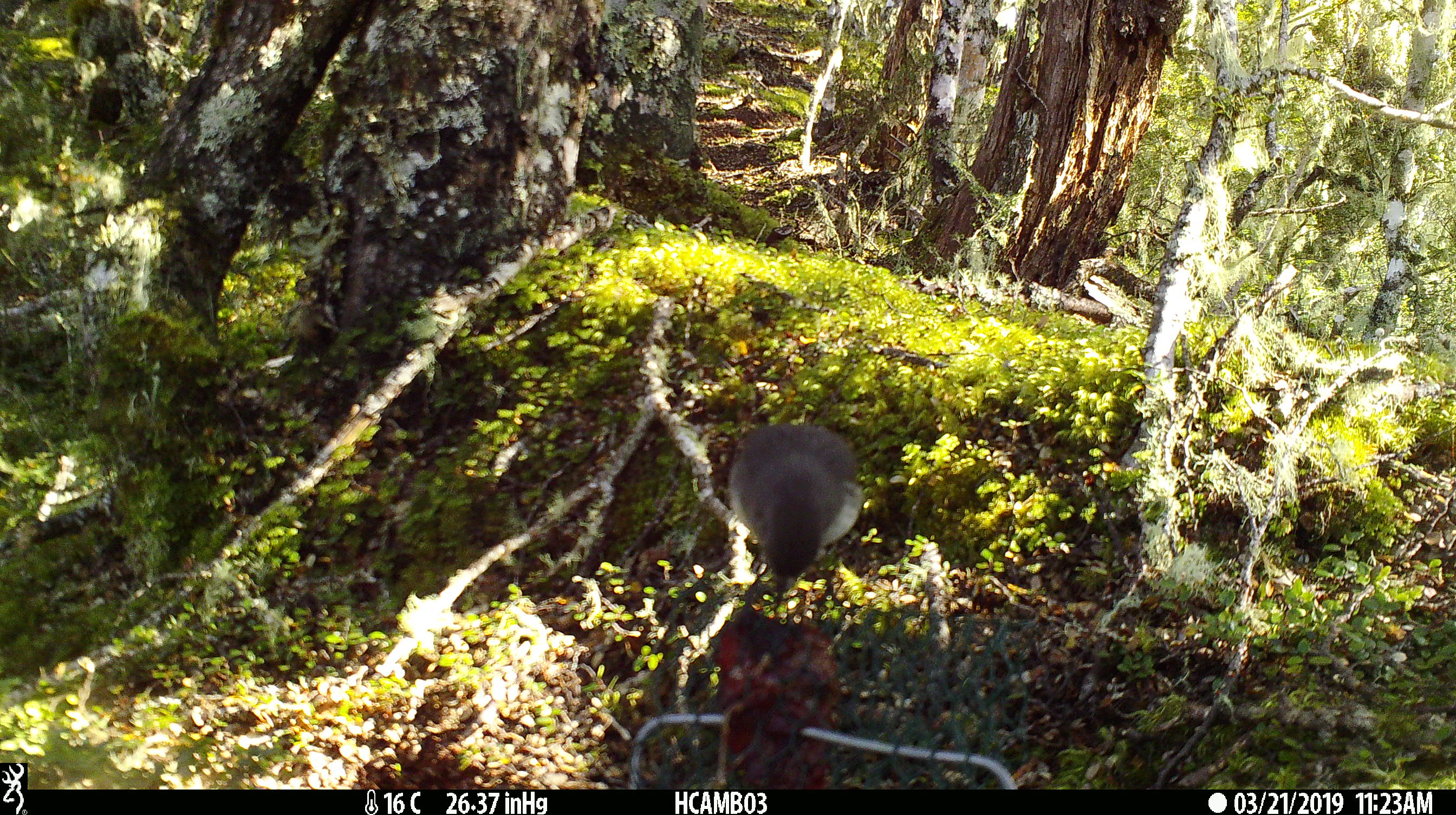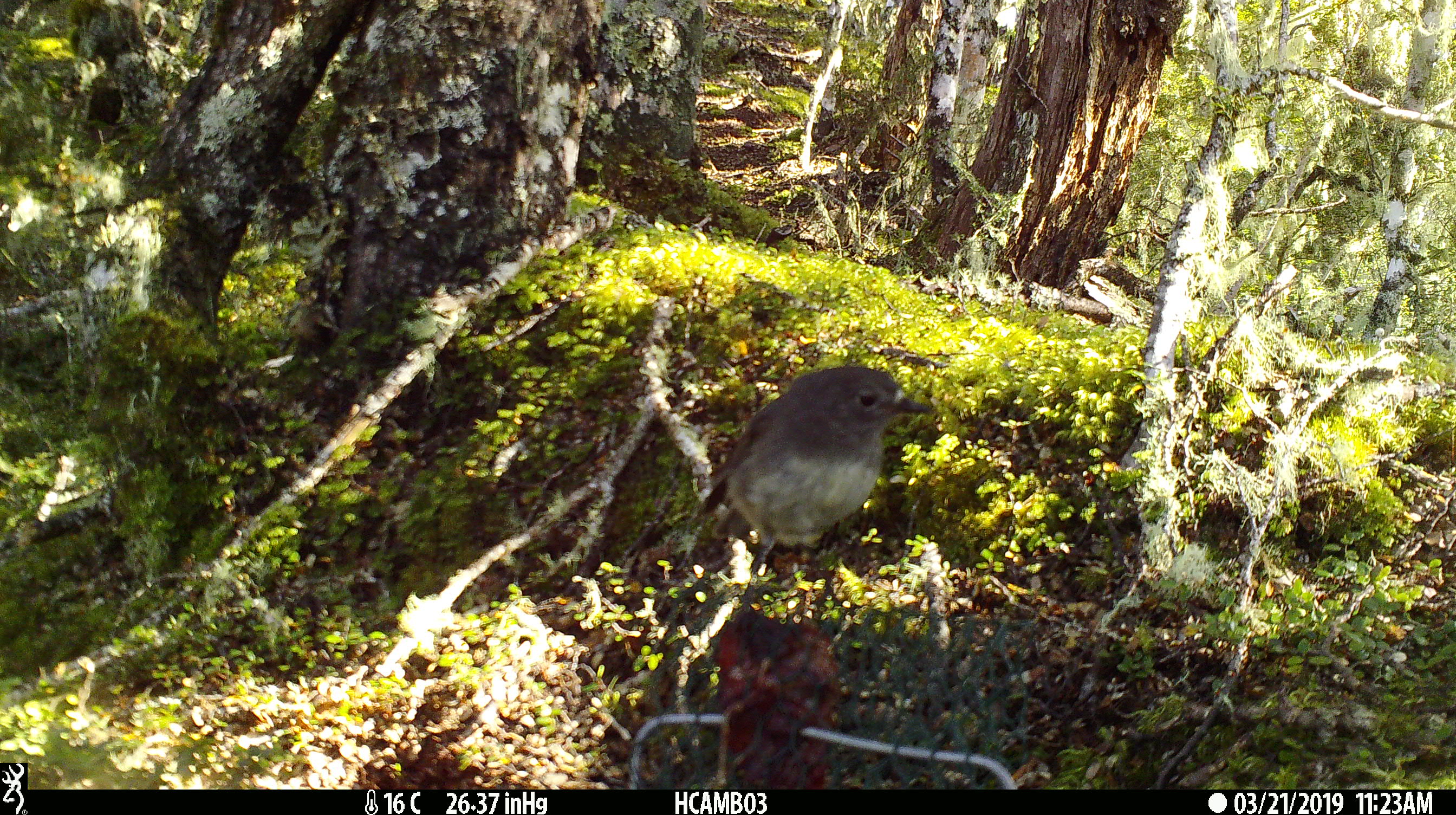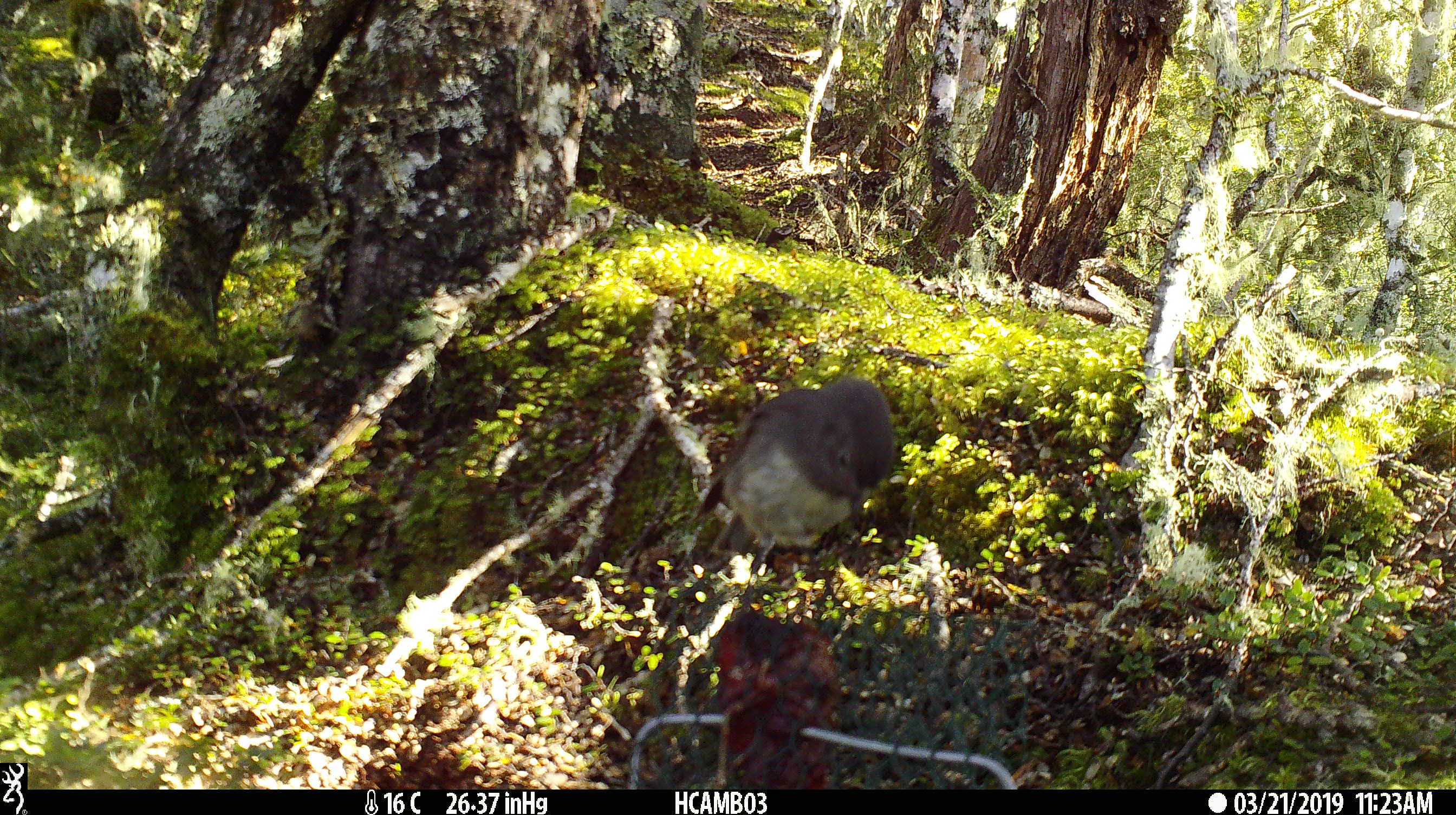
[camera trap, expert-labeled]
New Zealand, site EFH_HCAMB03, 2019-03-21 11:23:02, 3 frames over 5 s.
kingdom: Animalia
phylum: Chordata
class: Aves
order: Passeriformes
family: Petroicidae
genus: Petroica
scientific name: Petroica australis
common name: new zealand robin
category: robin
Robin (new zealand robin) (Petroica australis).